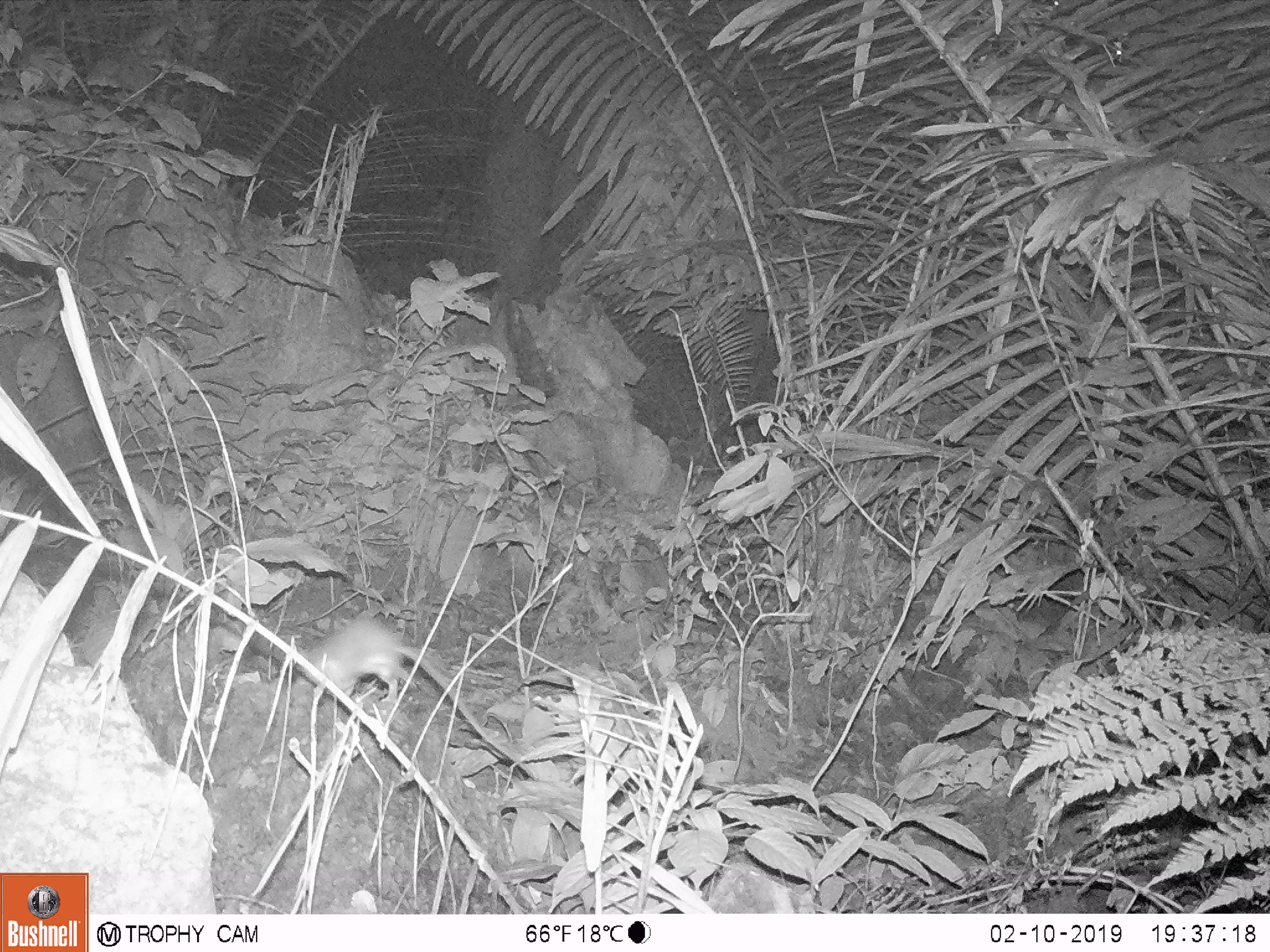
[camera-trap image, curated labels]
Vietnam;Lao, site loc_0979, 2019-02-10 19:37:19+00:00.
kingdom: Animalia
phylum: Chordata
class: Mammalia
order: Rodentia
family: Muridae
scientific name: Muridae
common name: old-world mice and rats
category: unidentified murid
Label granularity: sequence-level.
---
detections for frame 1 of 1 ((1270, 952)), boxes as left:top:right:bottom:
unidentified murid: 304:615:534:779